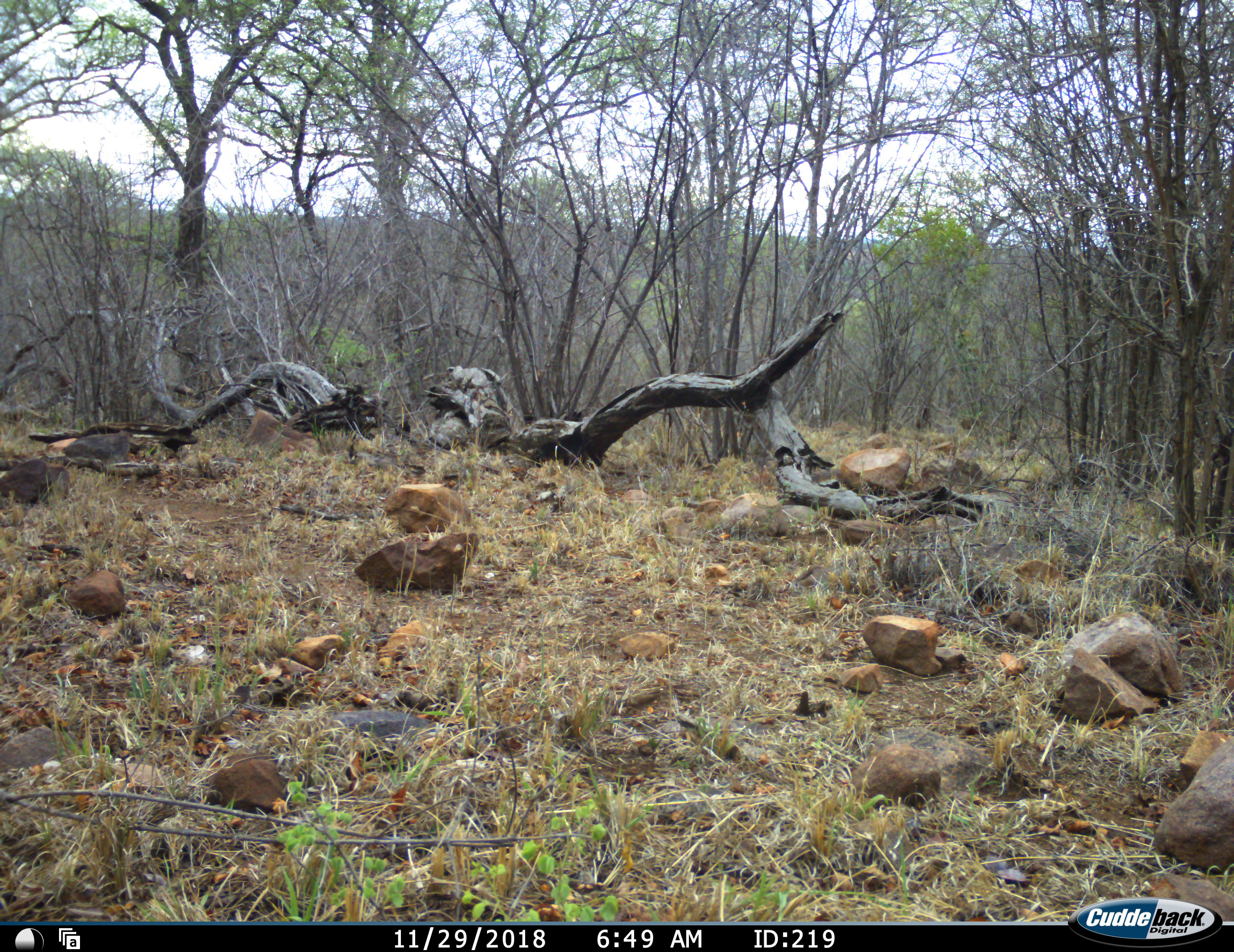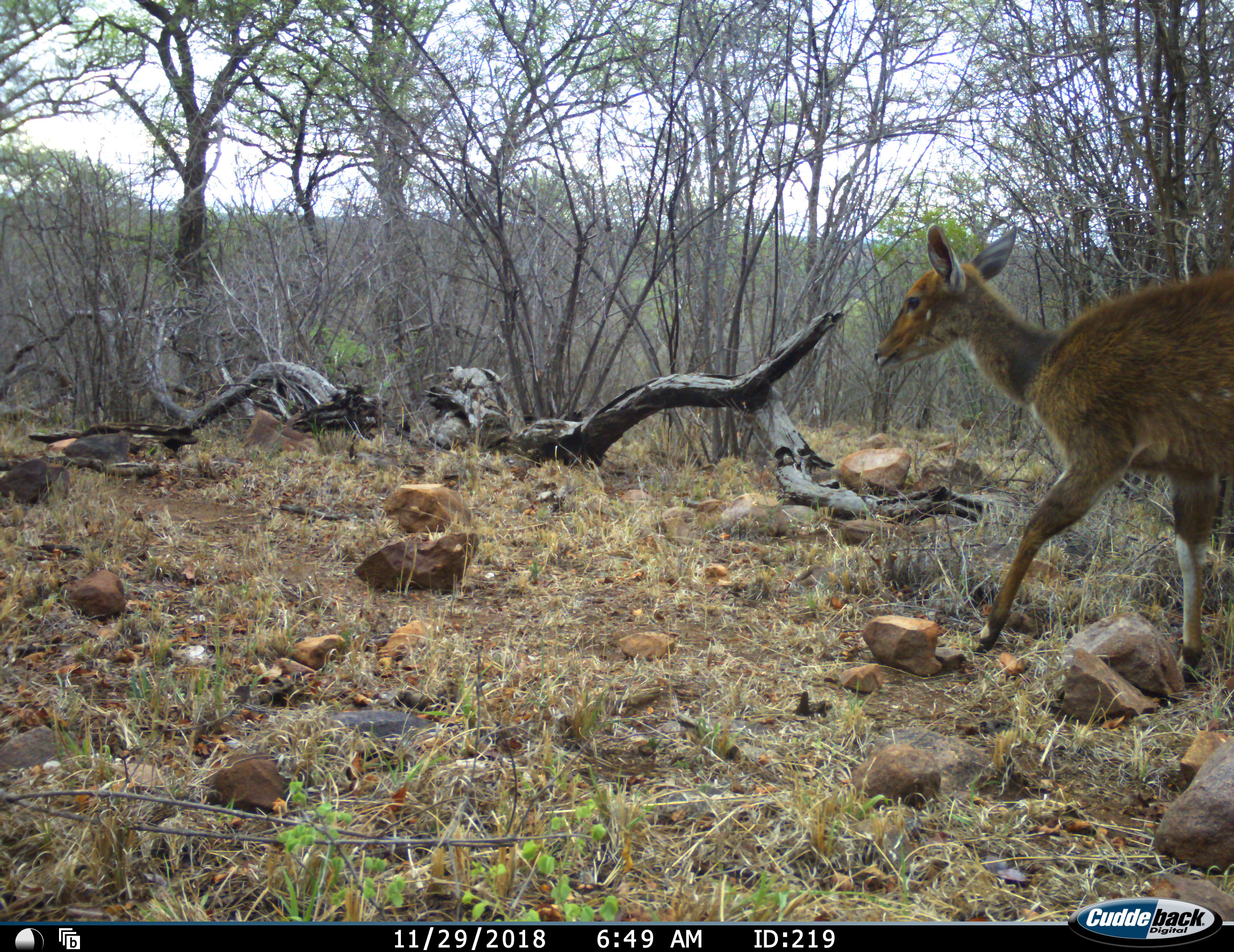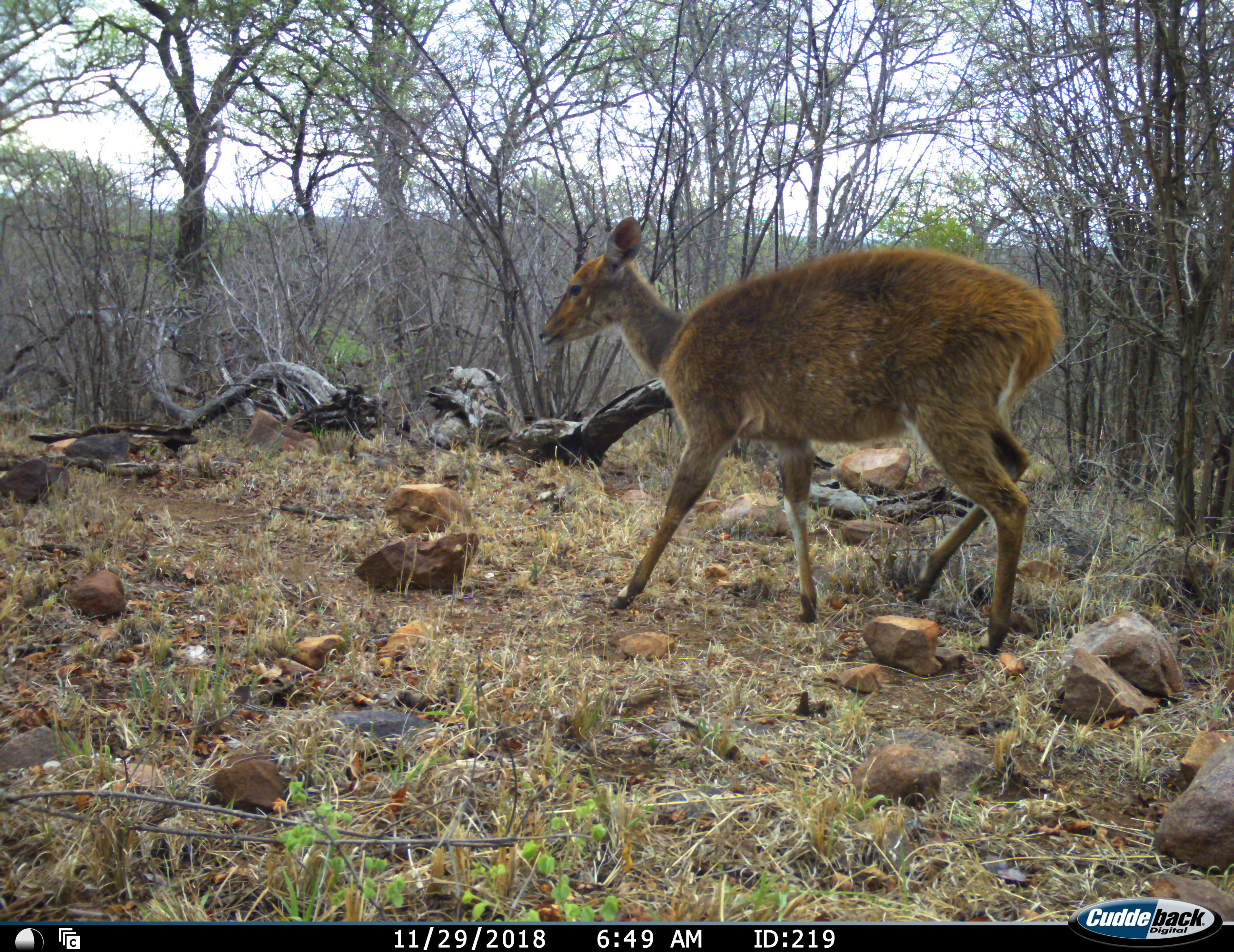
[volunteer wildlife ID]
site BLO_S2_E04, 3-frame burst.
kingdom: Animalia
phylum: Chordata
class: Mammalia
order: Artiodactyla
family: Bovidae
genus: Tragelaphus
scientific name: Tragelaphus scriptus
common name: bushbuck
Bushbuck (Tragelaphus scriptus), count 1. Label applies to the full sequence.